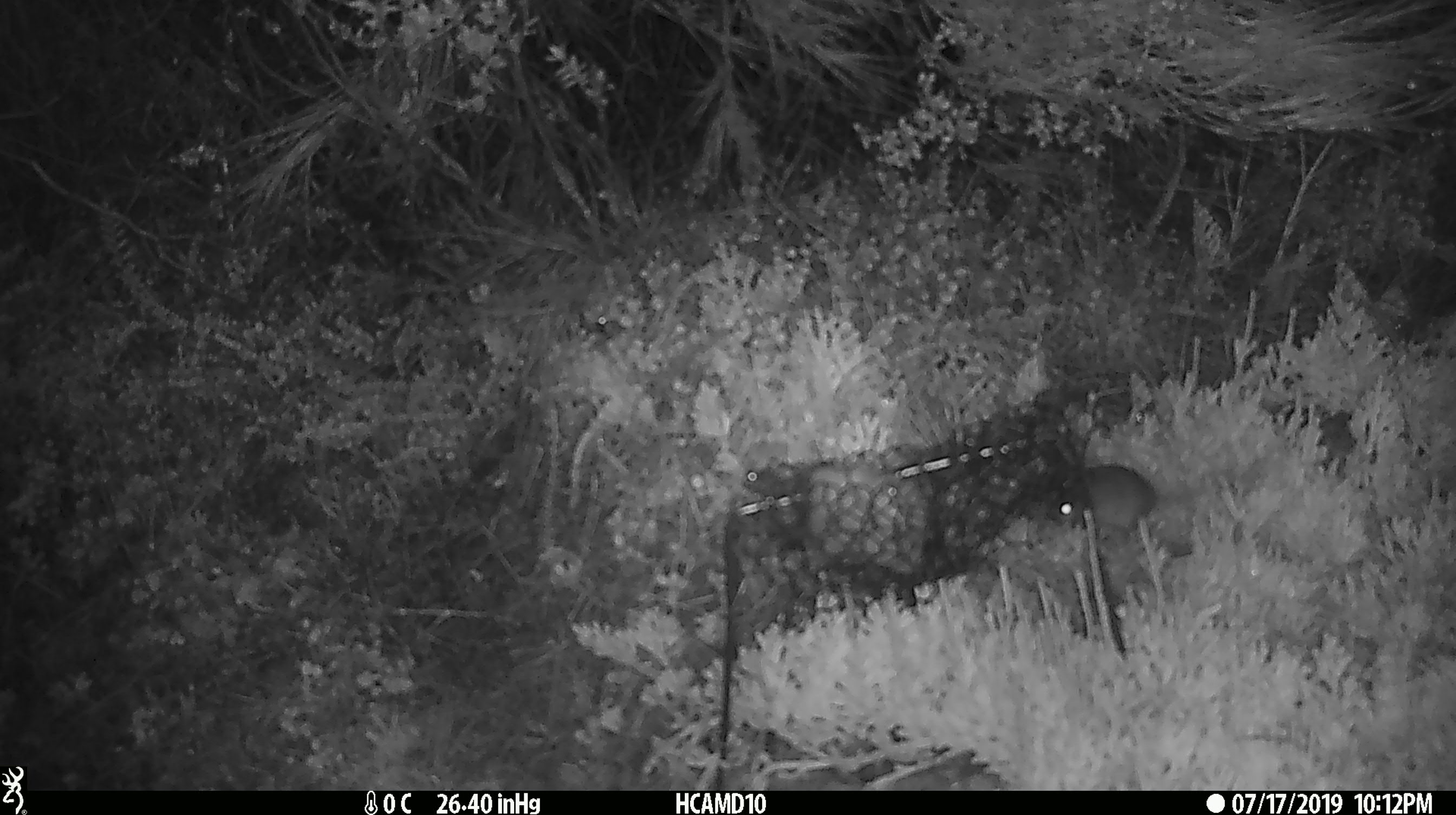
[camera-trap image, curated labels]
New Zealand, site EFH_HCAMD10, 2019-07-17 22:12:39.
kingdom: Animalia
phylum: Chordata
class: Mammalia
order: Rodentia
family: Muridae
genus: Mus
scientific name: Mus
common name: mouse